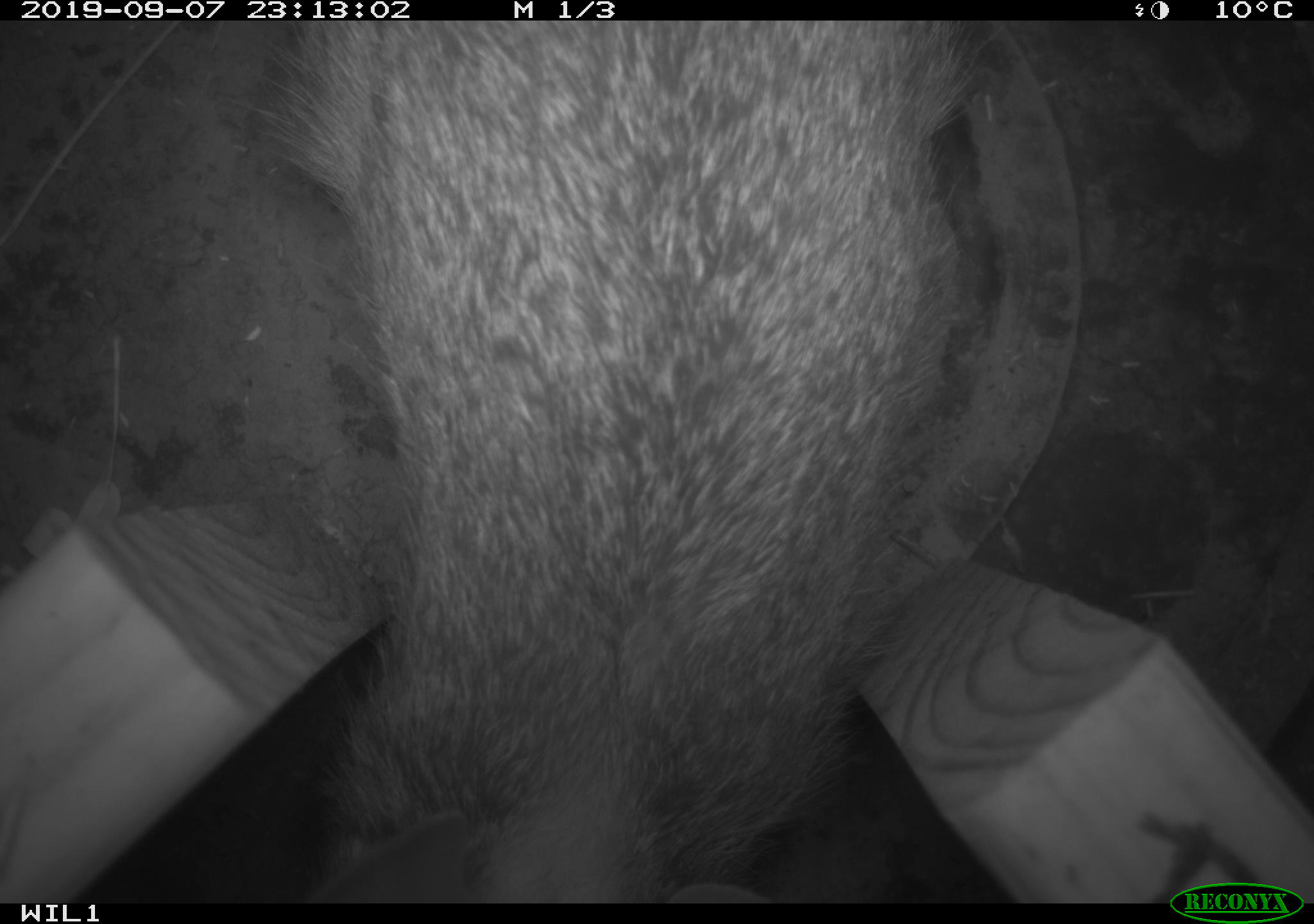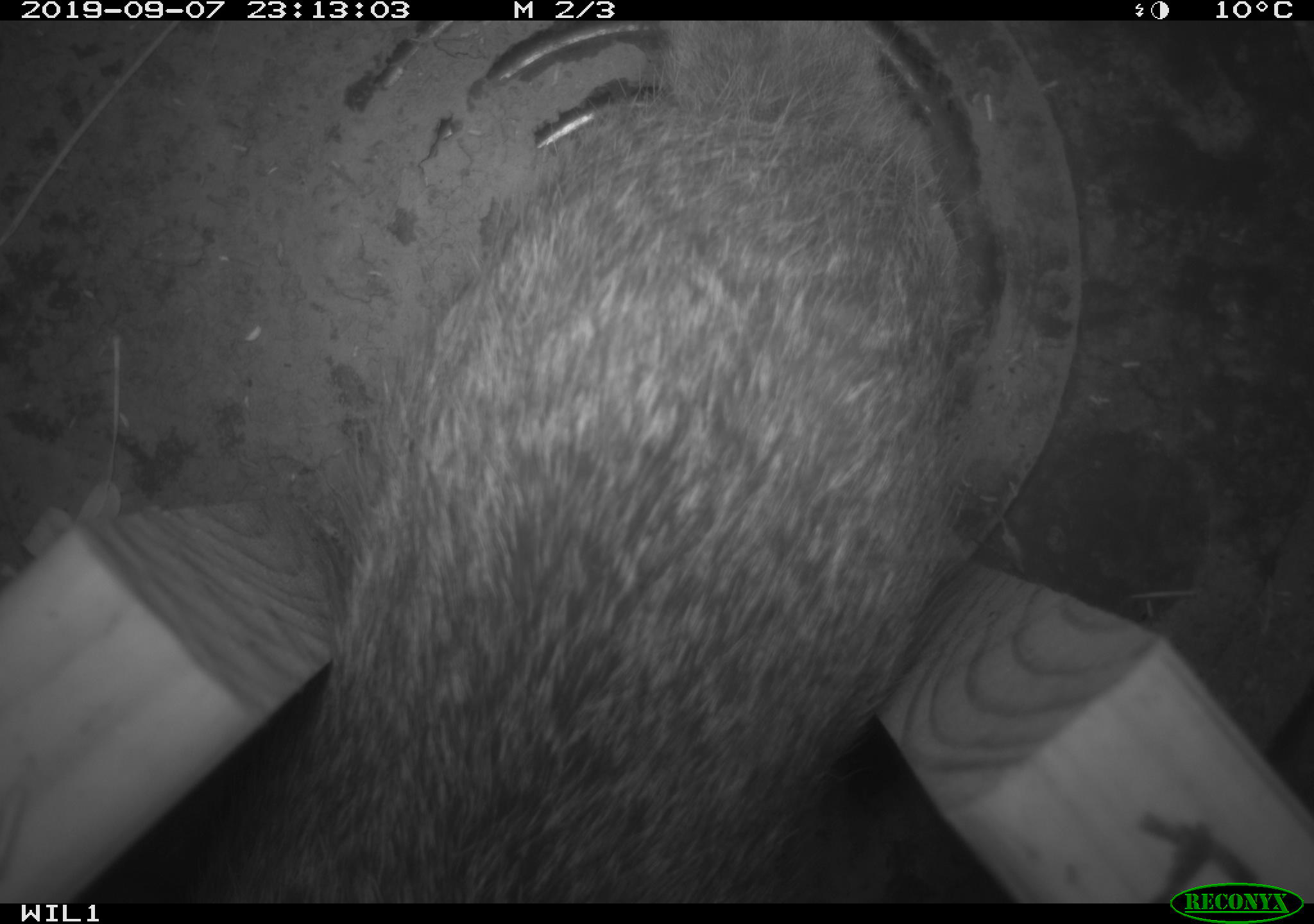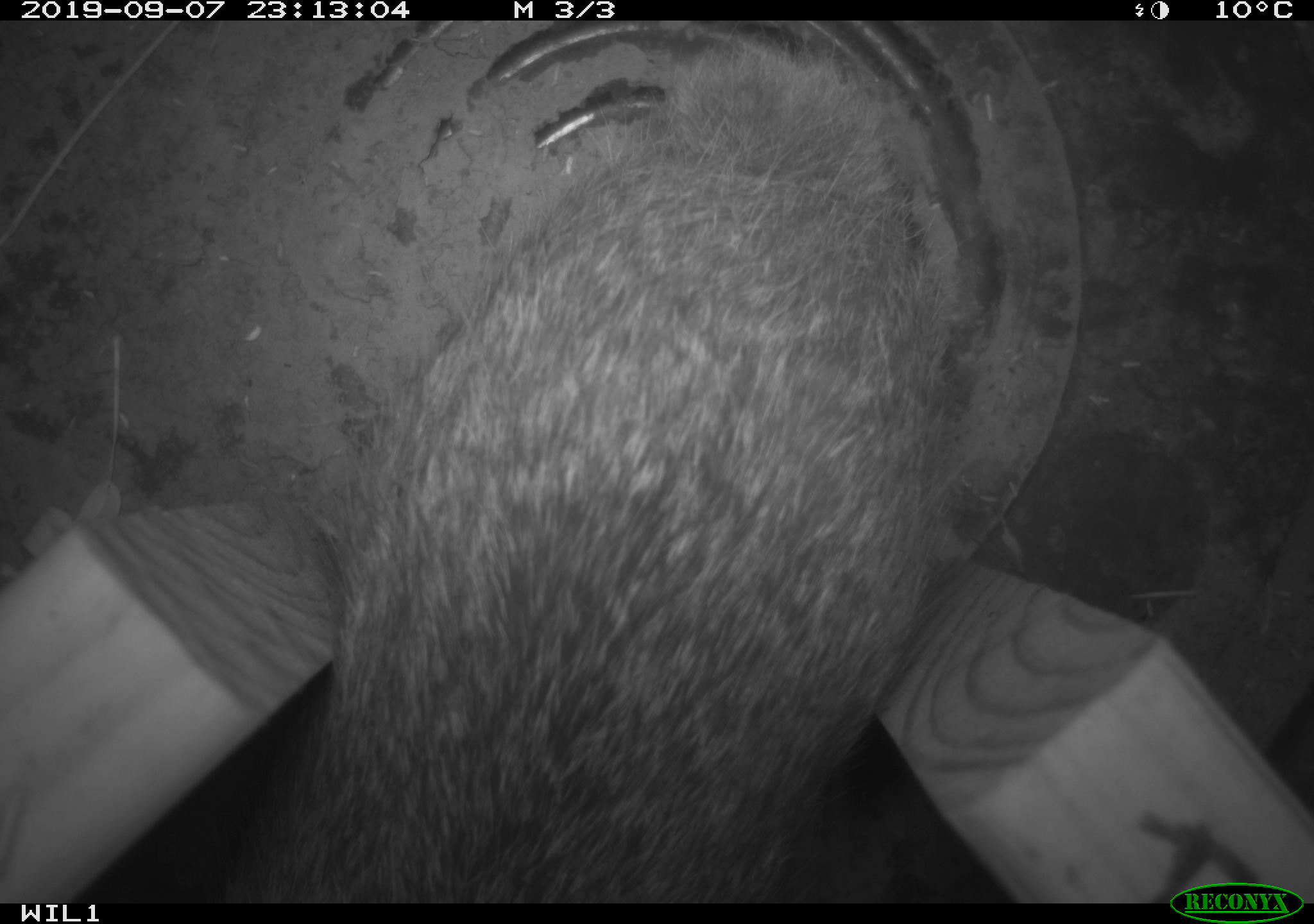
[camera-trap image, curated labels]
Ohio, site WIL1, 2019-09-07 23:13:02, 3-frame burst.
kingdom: Animalia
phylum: Chordata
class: Mammalia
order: Lagomorpha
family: Leporidae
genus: Sylvilagus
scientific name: Sylvilagus floridanus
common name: eastern cottontail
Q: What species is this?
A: Eastern cottontail (Sylvilagus floridanus).